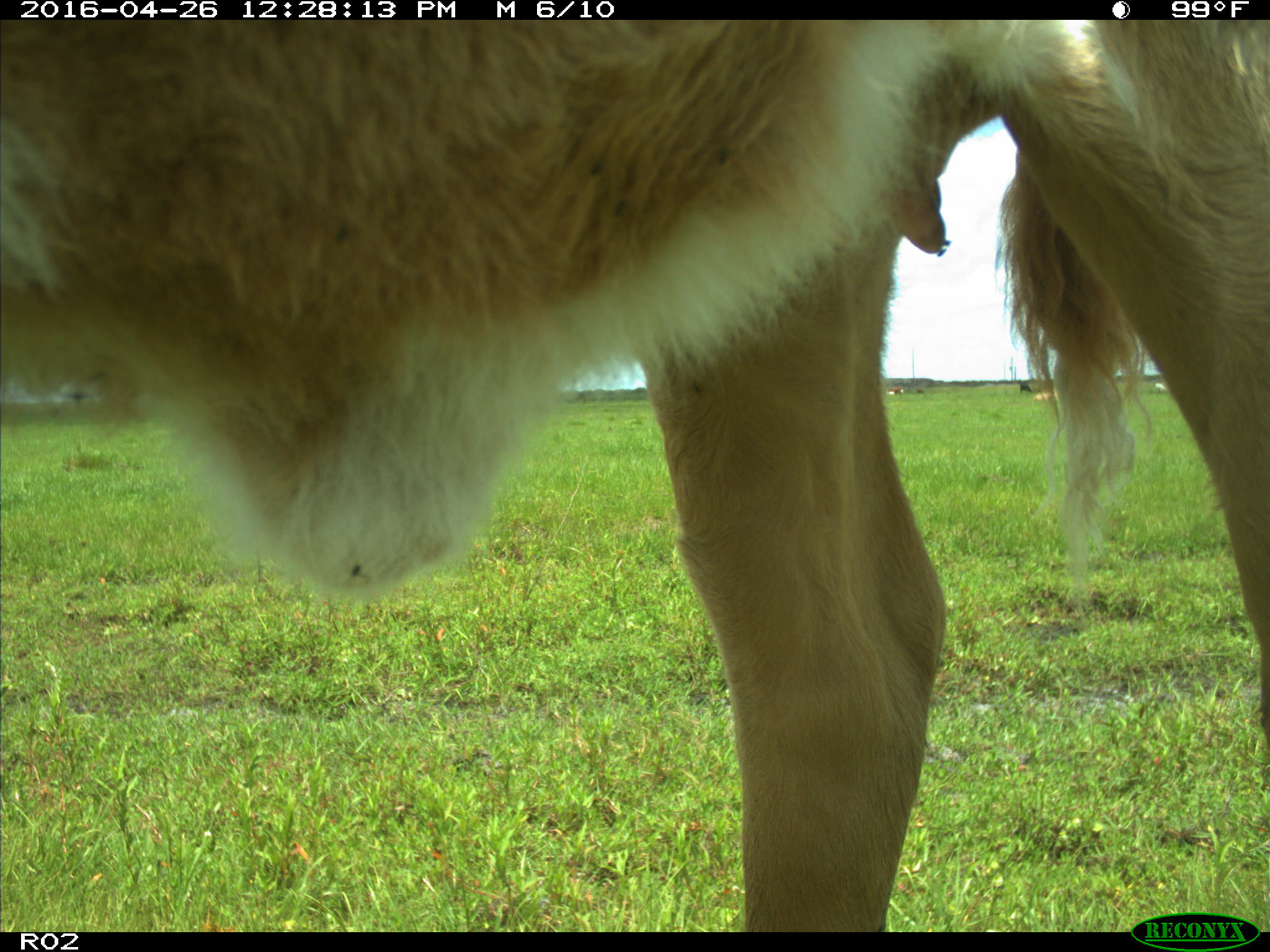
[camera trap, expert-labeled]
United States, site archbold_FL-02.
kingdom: Animalia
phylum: Chordata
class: Mammalia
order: Artiodactyla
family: Bovidae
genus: Bos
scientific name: Bos taurus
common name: domestic cow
Bos taurus (domestic cow).